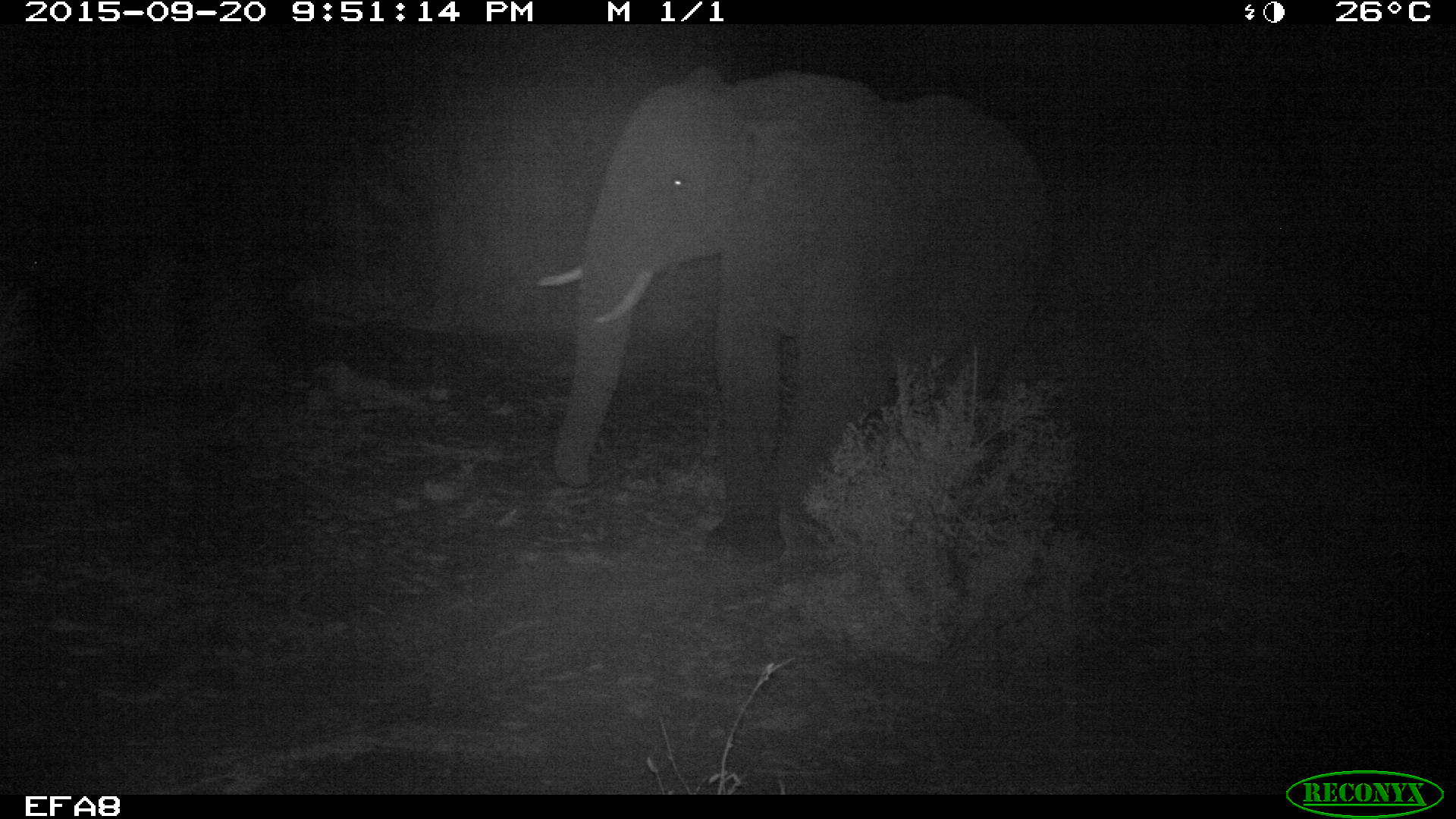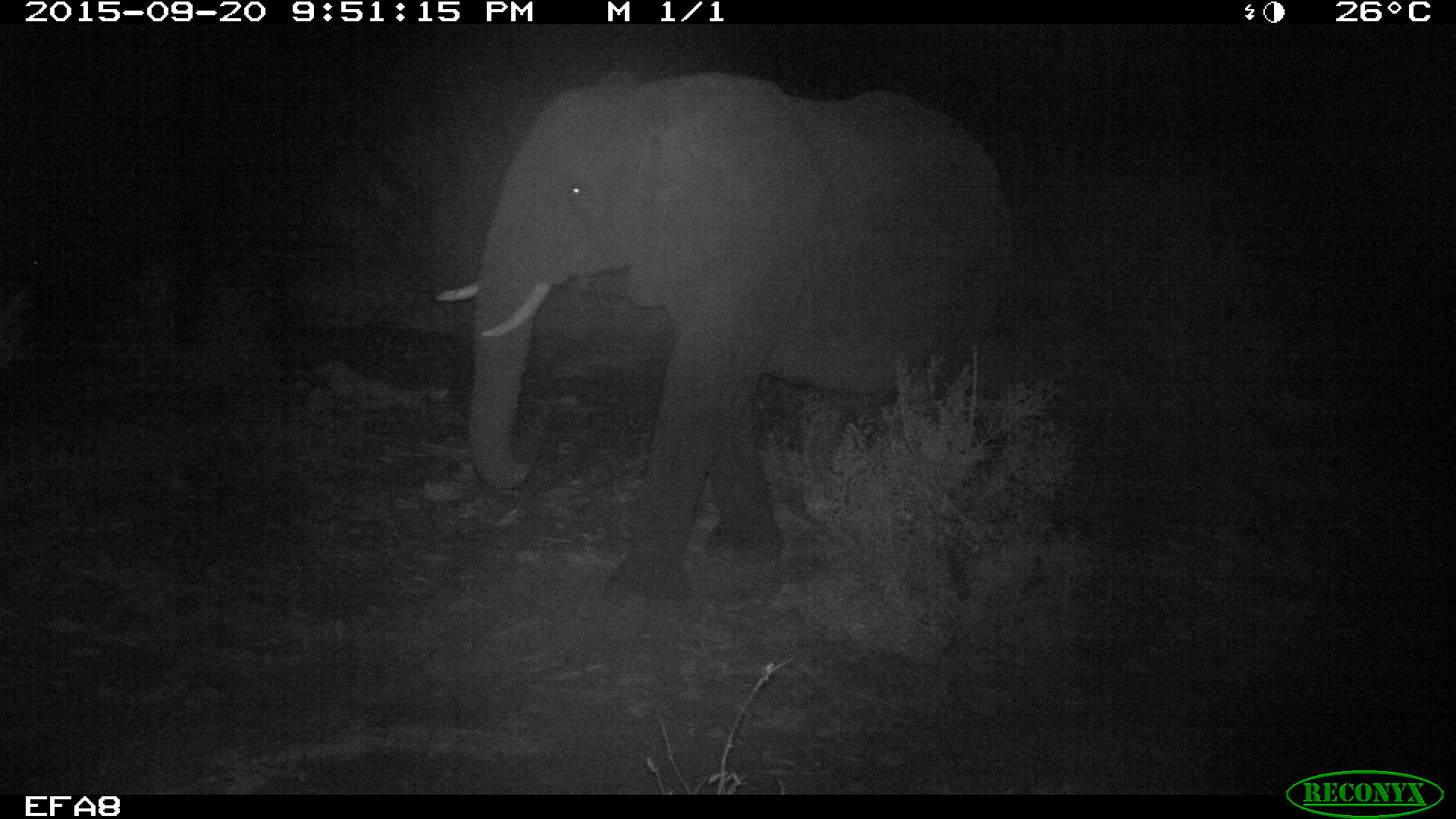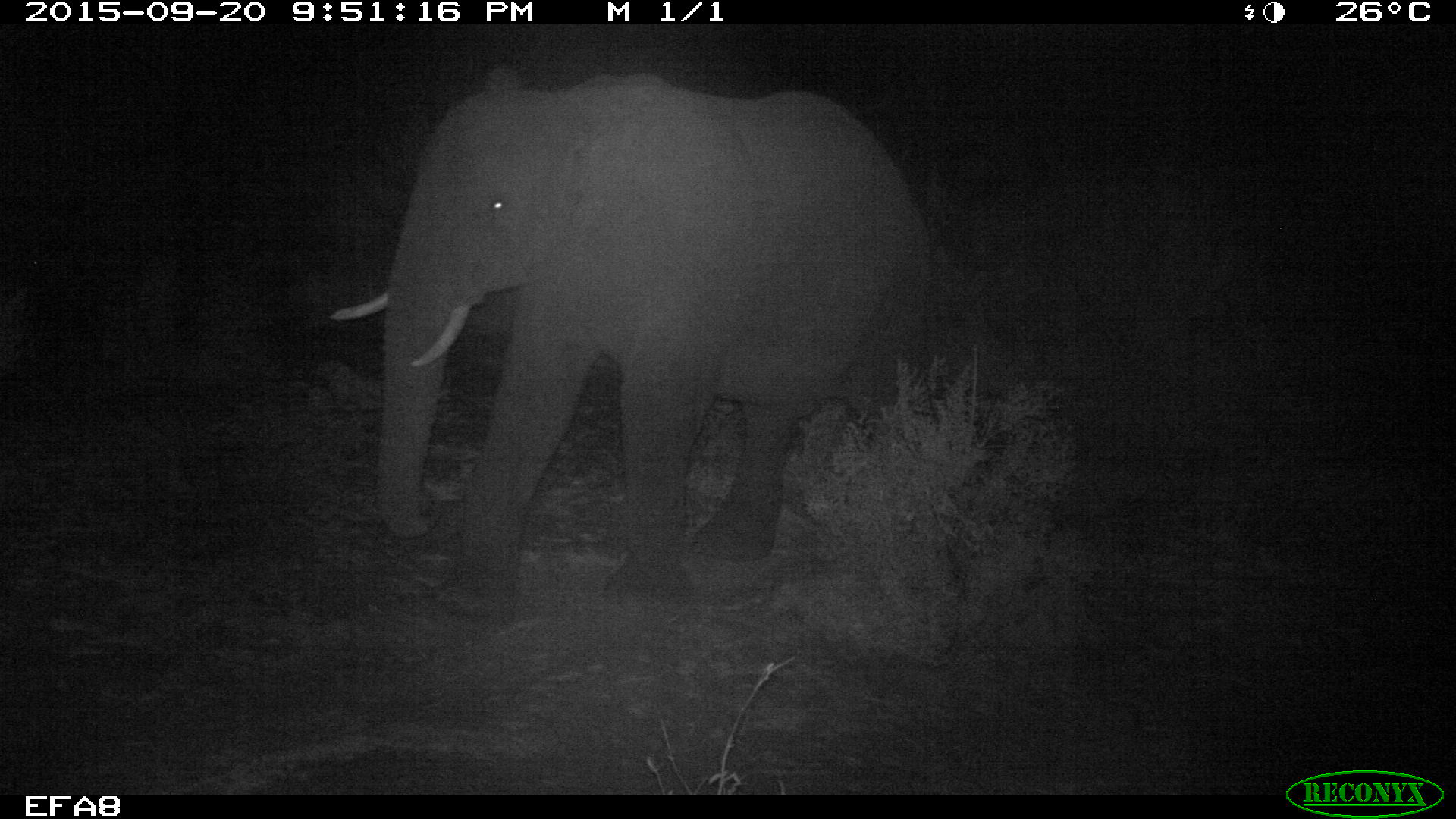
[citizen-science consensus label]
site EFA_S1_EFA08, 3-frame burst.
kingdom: Animalia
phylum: Chordata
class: Mammalia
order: Proboscidea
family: Elephantidae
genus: Loxodonta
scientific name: Loxodonta africana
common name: african bush elephant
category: elephant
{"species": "elephant (african bush elephant) (Loxodonta africana)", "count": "1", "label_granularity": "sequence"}